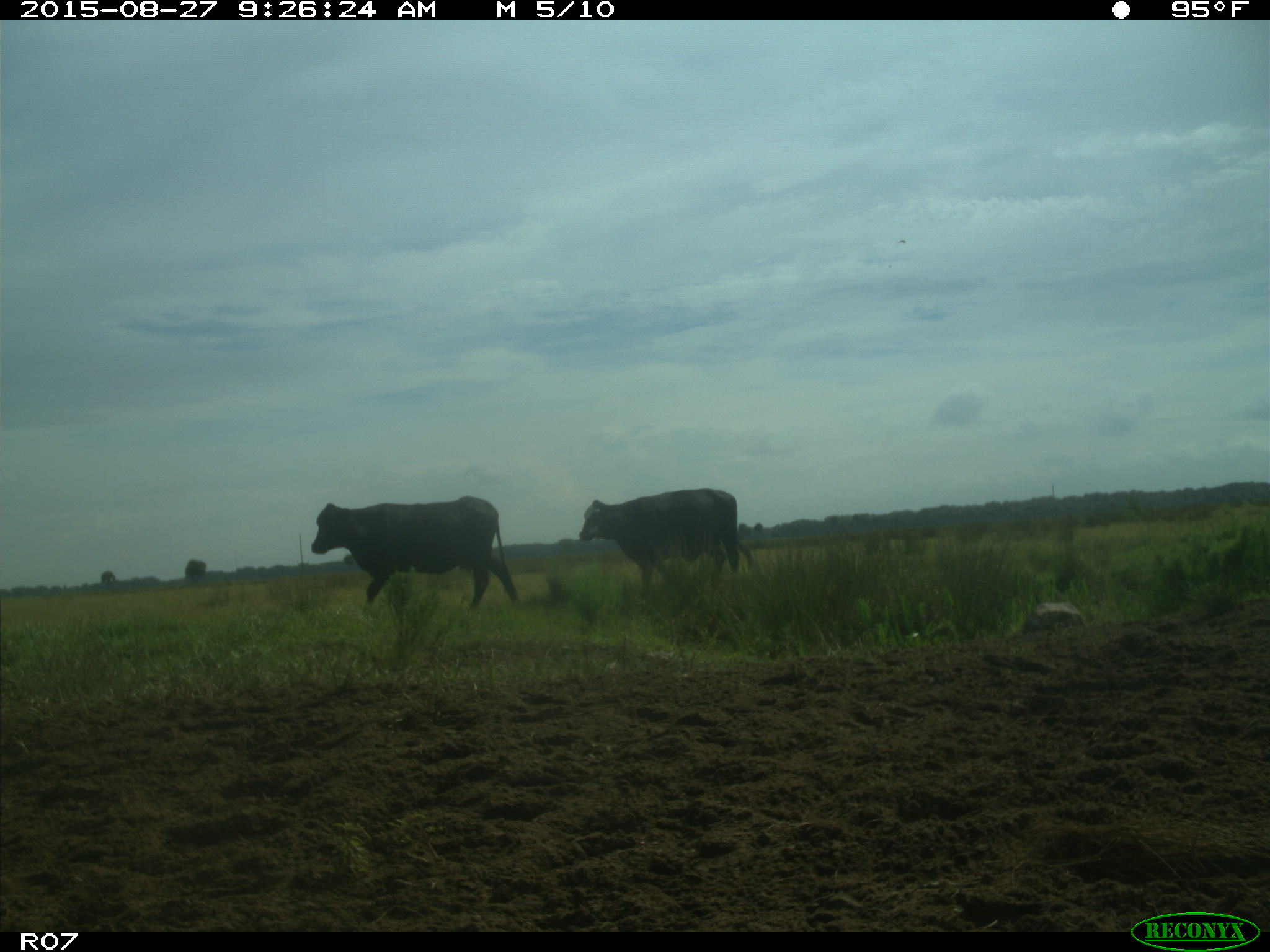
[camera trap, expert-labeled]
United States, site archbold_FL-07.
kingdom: Animalia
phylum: Chordata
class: Mammalia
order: Artiodactyla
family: Bovidae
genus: Bos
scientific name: Bos taurus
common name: domestic cow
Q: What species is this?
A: Bos taurus (domestic cow).